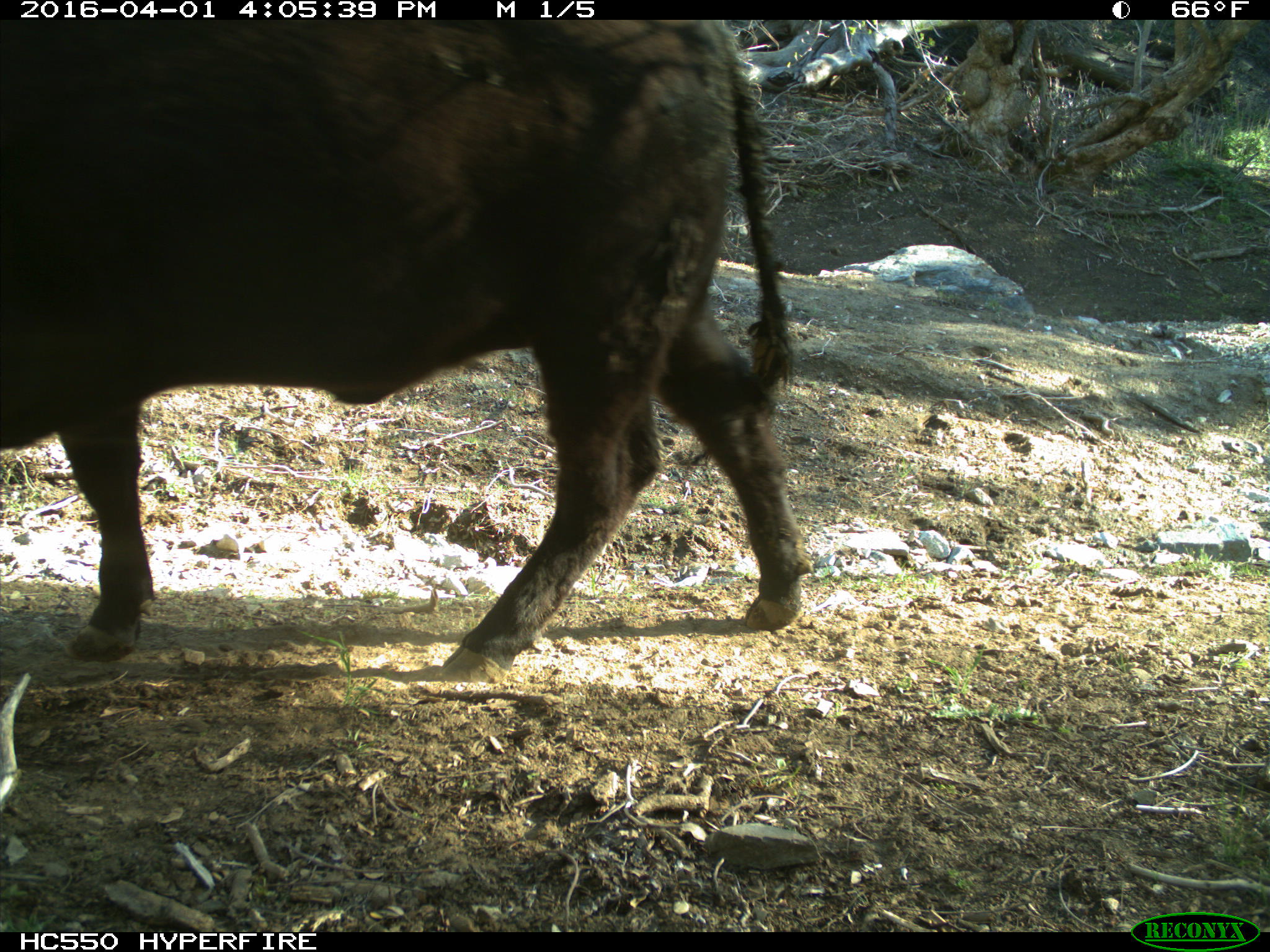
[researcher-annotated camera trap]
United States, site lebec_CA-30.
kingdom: Animalia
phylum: Chordata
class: Mammalia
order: Artiodactyla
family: Bovidae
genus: Bos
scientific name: Bos taurus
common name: domestic cow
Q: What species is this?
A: Bos taurus (domestic cow).